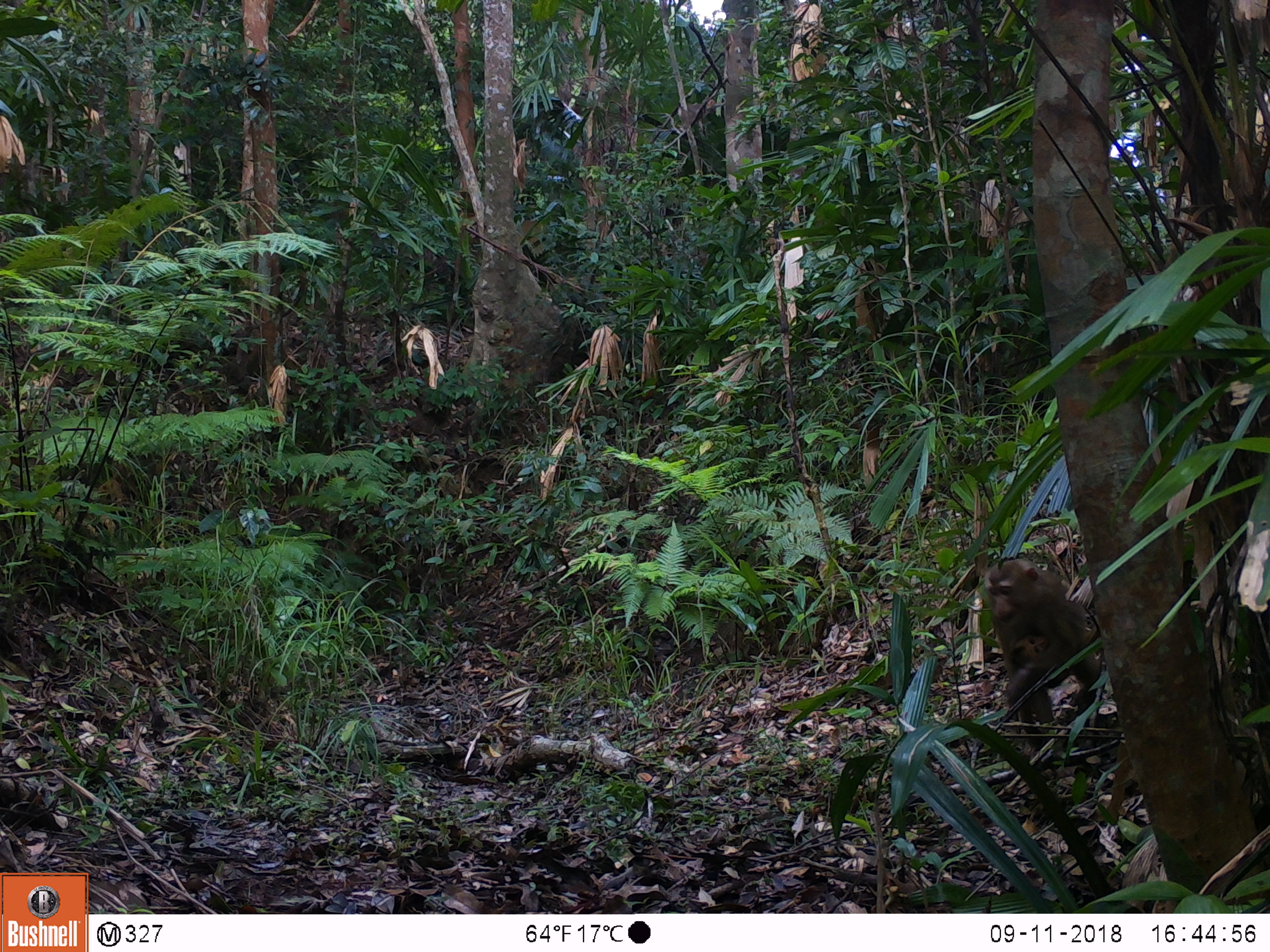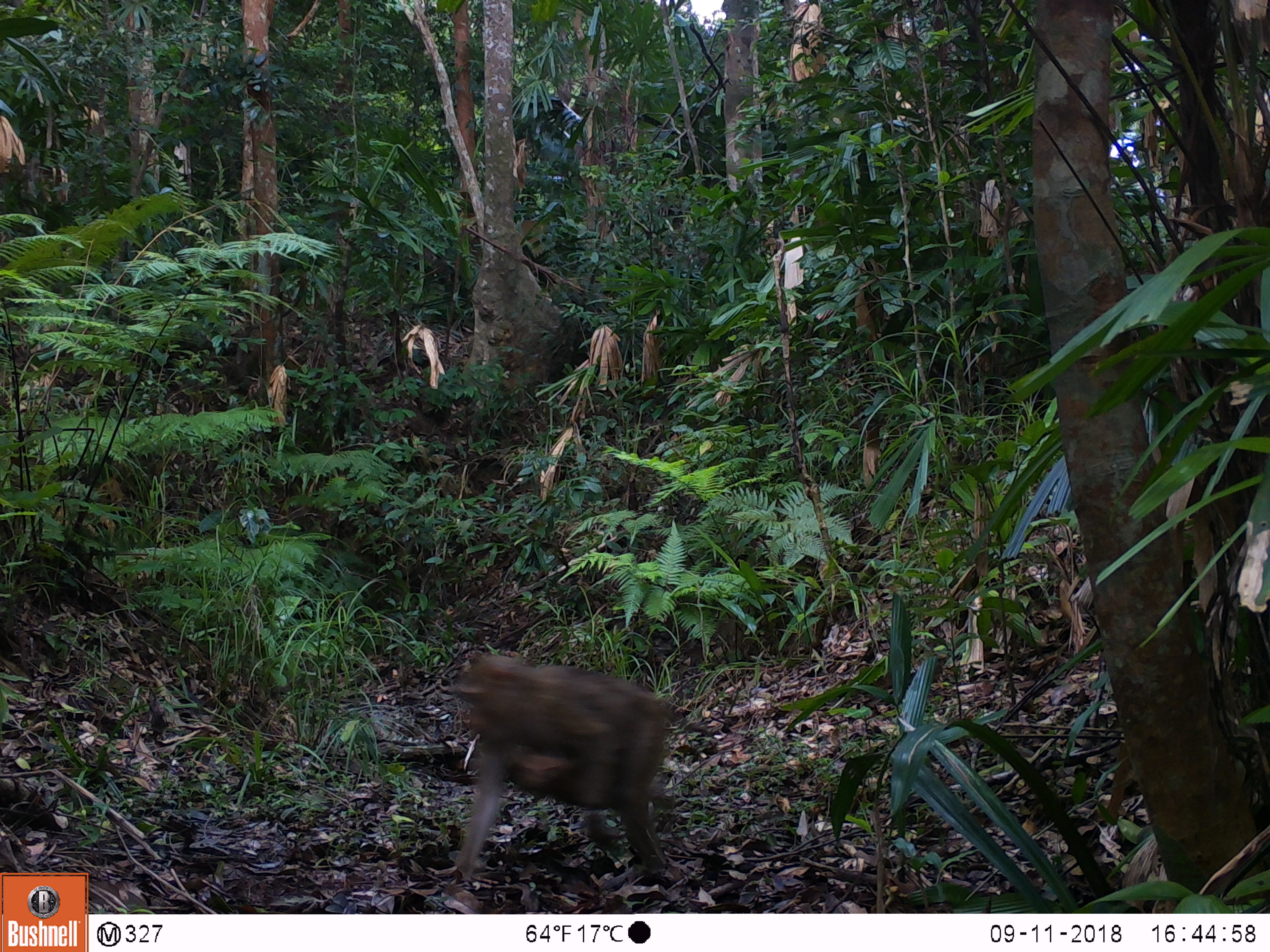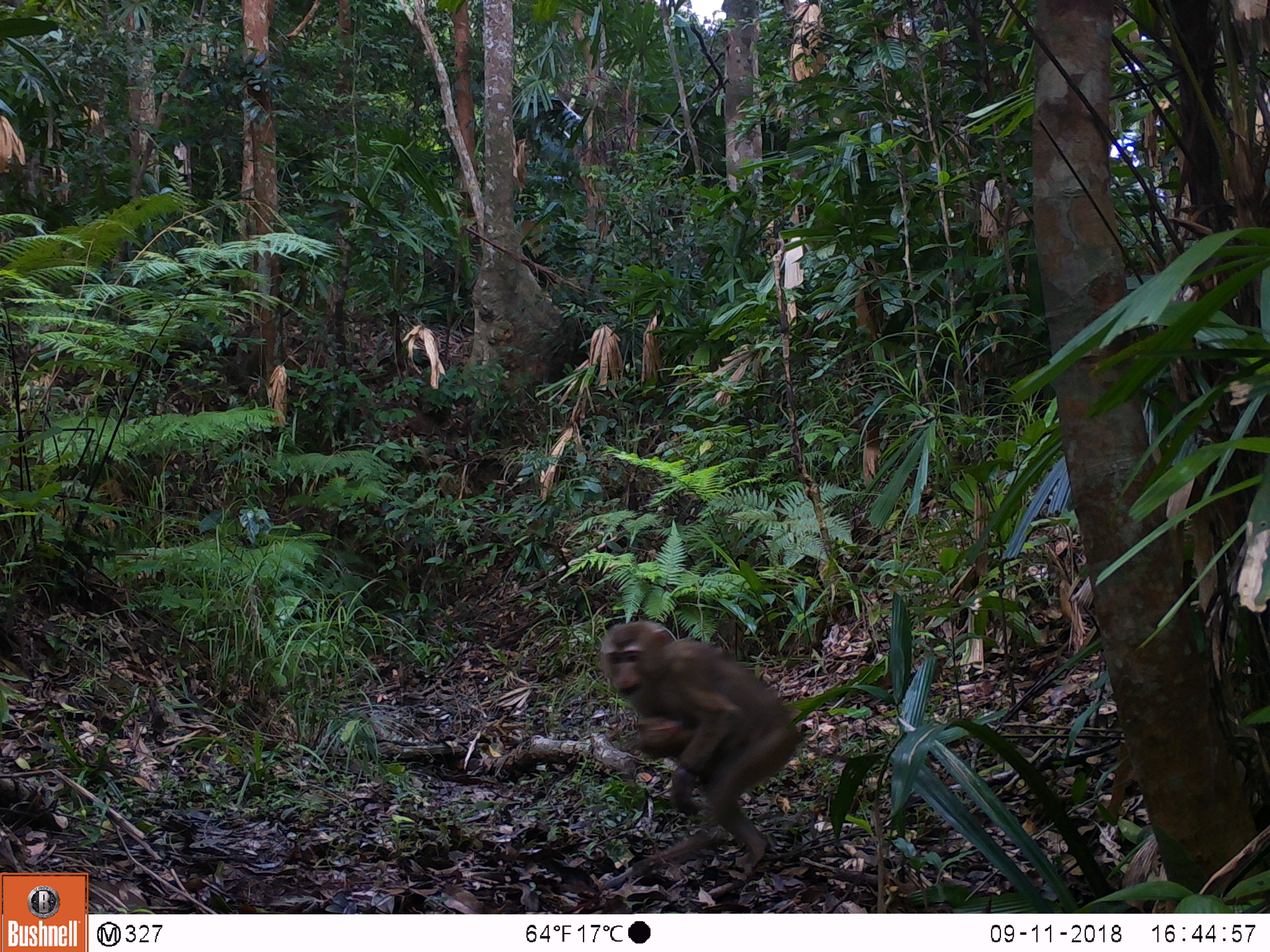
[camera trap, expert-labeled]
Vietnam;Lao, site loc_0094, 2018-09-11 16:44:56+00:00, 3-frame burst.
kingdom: Animalia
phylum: Chordata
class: Mammalia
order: Primates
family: Cercopithecidae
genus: Macaca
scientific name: Macaca nemestrina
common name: pig-tailed macaque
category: pig tailed macaque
Pig tailed macaque (pig-tailed macaque) (Macaca nemestrina). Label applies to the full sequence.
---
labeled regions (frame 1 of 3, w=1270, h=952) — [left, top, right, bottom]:
pig tailed macaque: [983, 556, 1107, 752]; [1008, 633, 1072, 689]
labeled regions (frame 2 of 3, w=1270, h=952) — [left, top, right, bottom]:
pig tailed macaque: [452, 653, 678, 878]; [505, 746, 672, 808]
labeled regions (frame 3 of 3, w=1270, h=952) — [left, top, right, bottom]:
pig tailed macaque: [599, 620, 804, 872]; [633, 714, 746, 784]